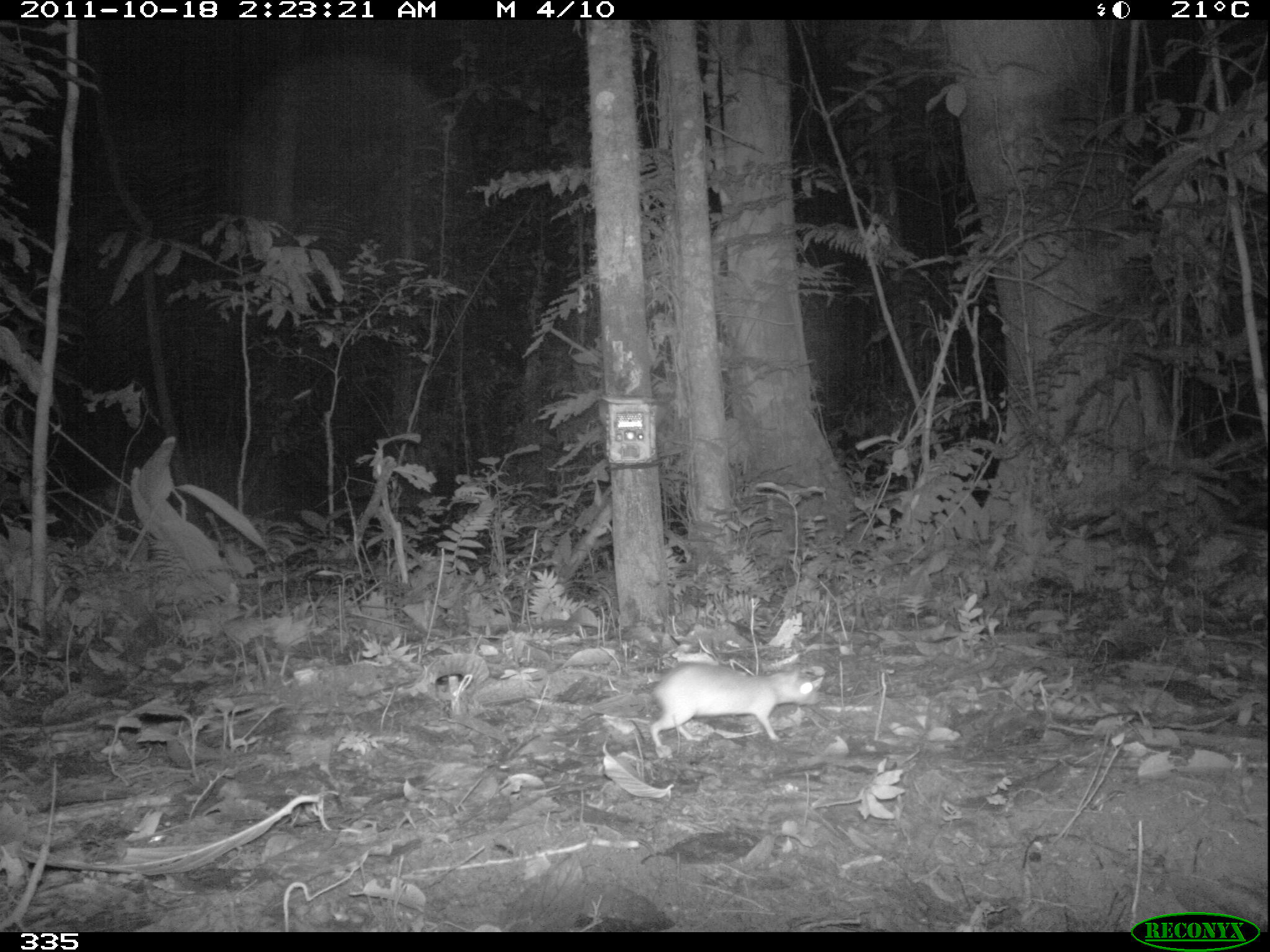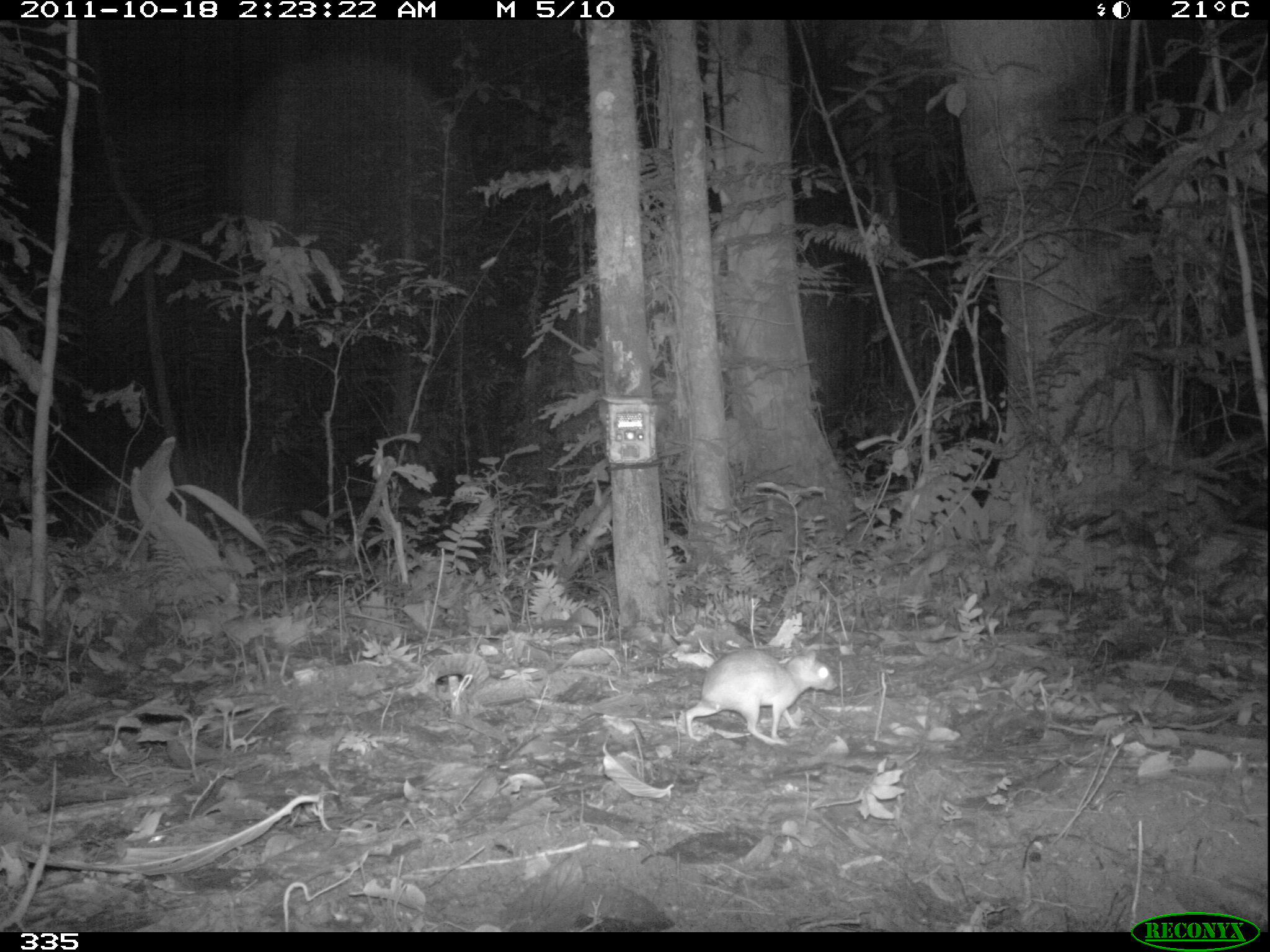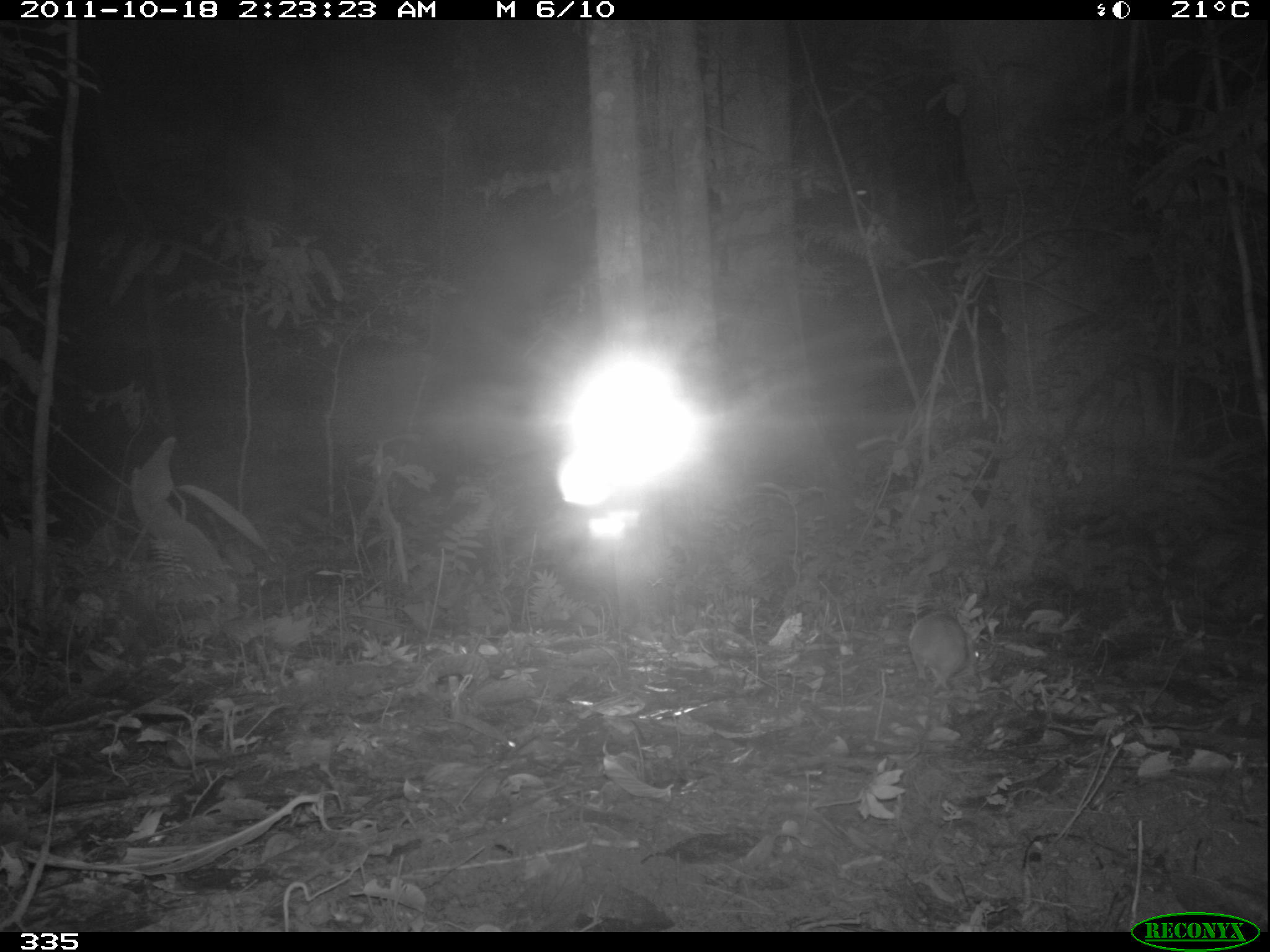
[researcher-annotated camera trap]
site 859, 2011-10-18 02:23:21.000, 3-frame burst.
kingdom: Animalia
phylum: Chordata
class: Mammalia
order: Rodentia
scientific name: Rodentia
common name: rodents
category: unknown rodent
Unknown rodent (rodents) (Rodentia).